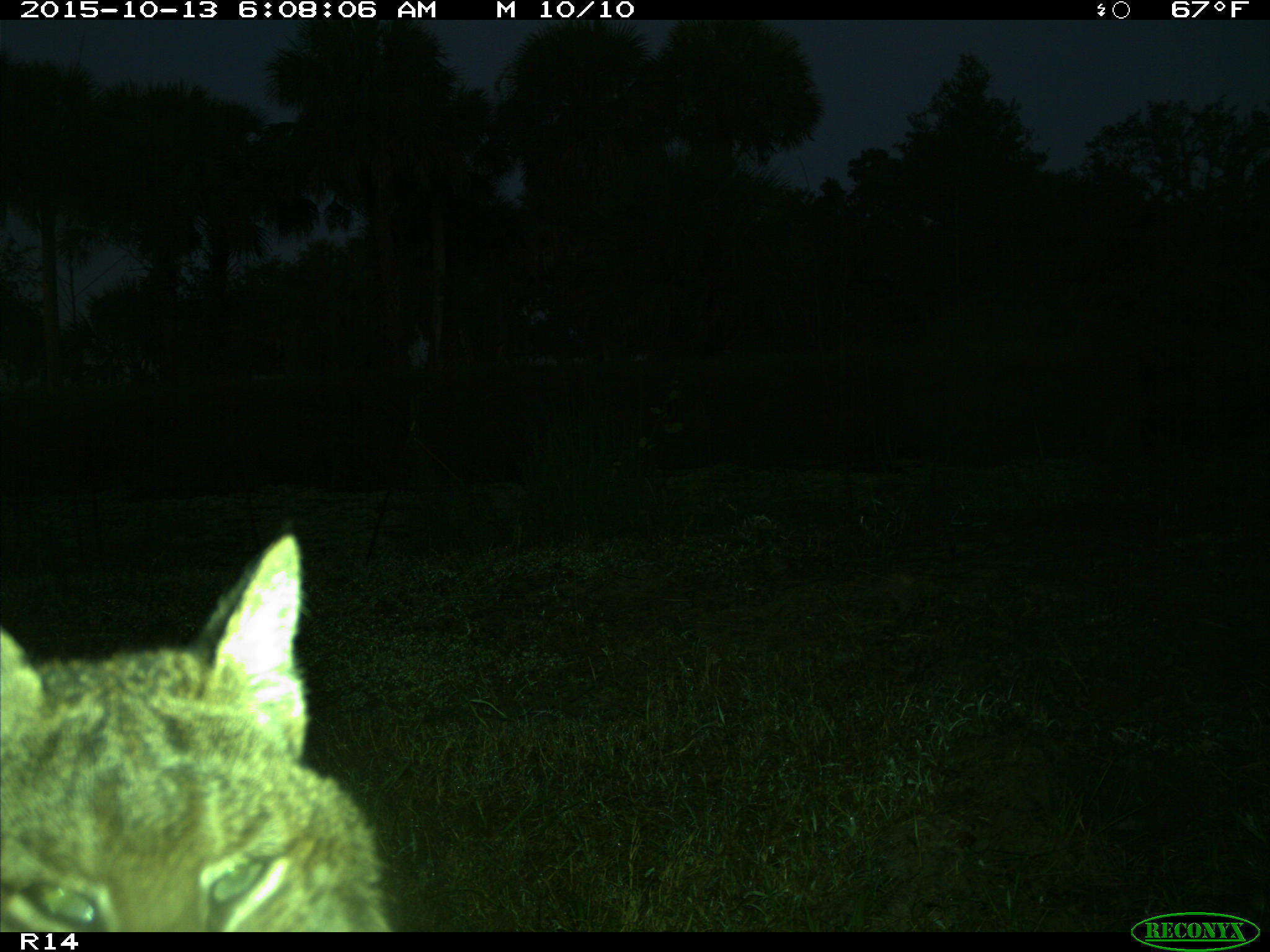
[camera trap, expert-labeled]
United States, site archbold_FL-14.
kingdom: Animalia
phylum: Chordata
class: Mammalia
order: Carnivora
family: Felidae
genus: Lynx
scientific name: Lynx rufus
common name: bobcat